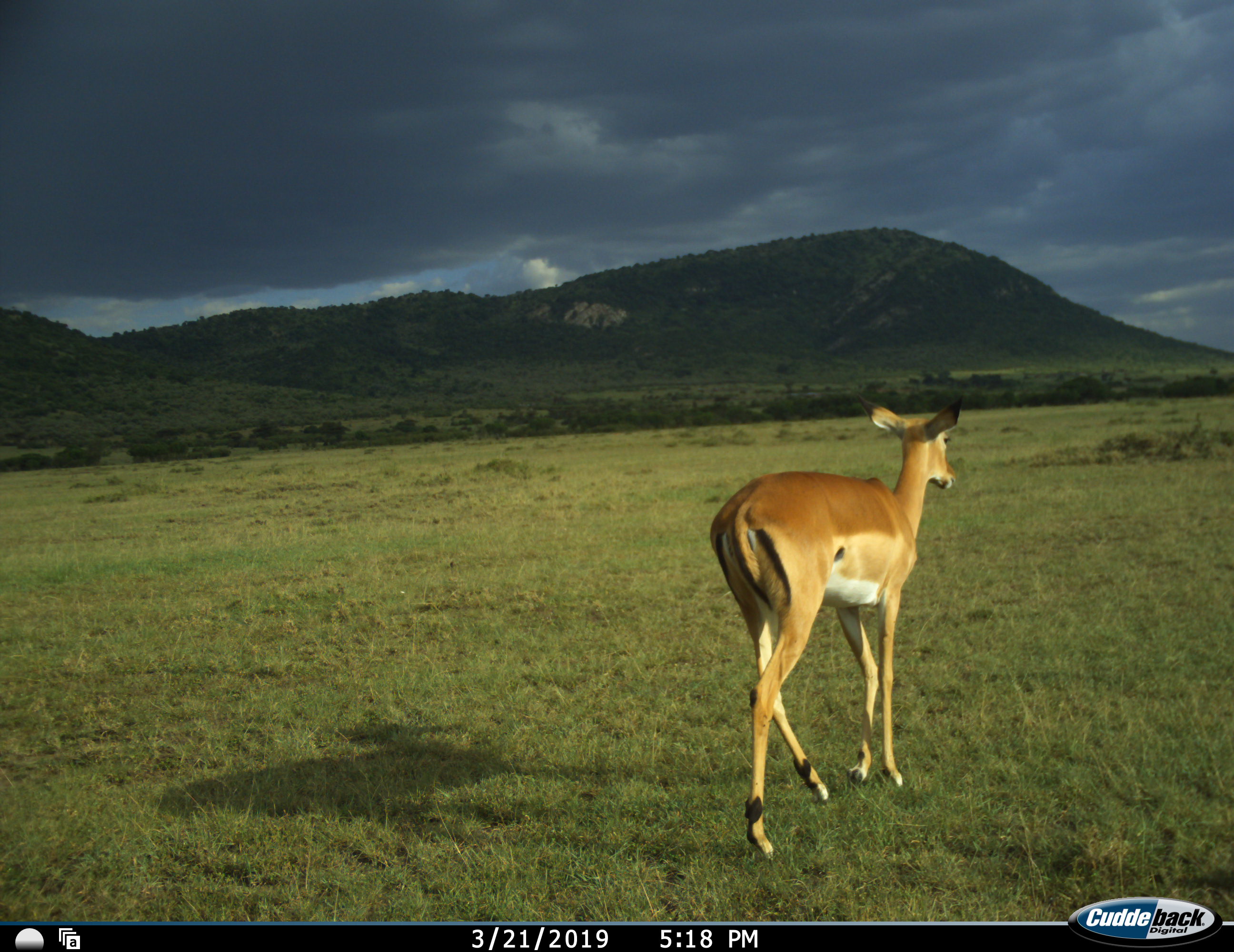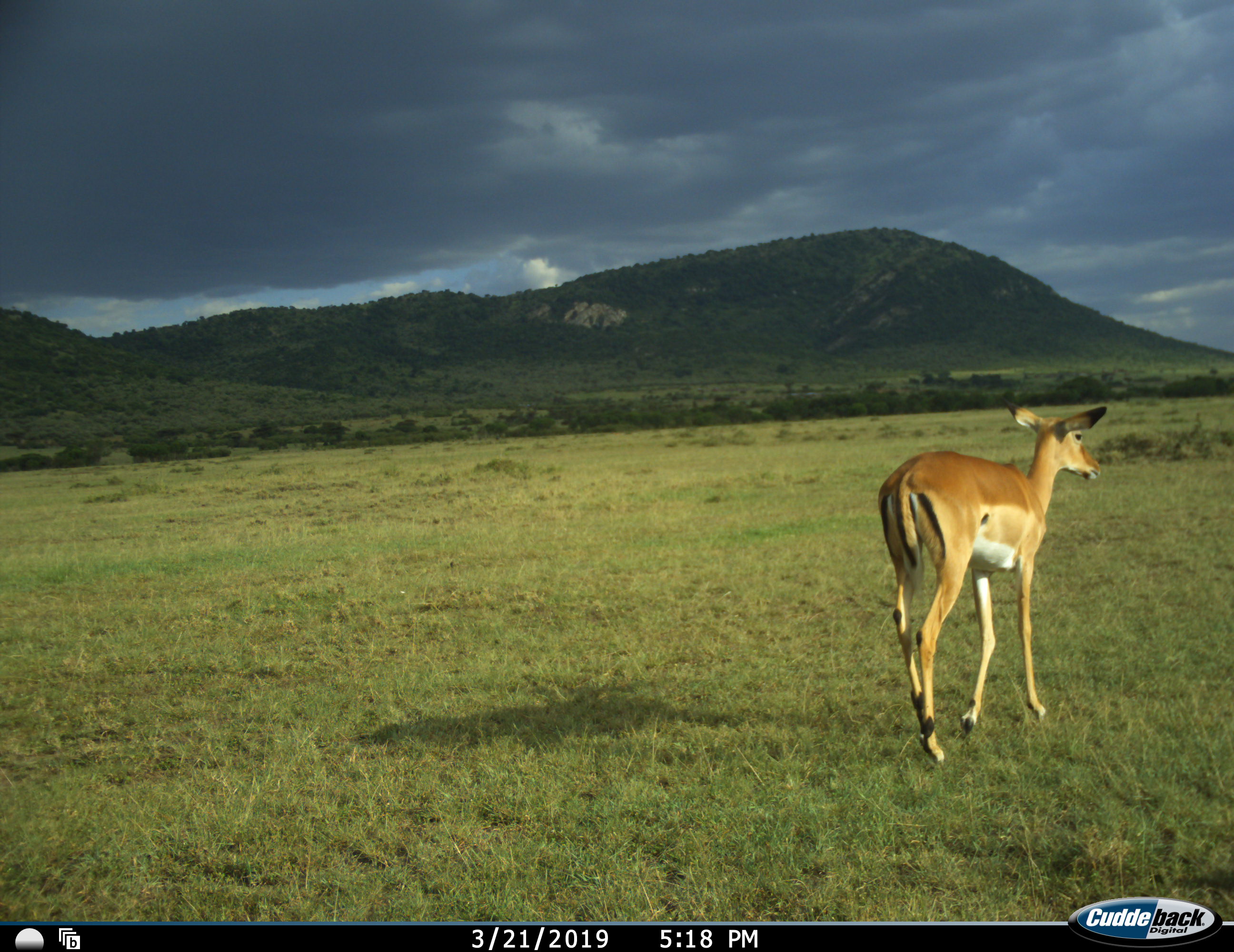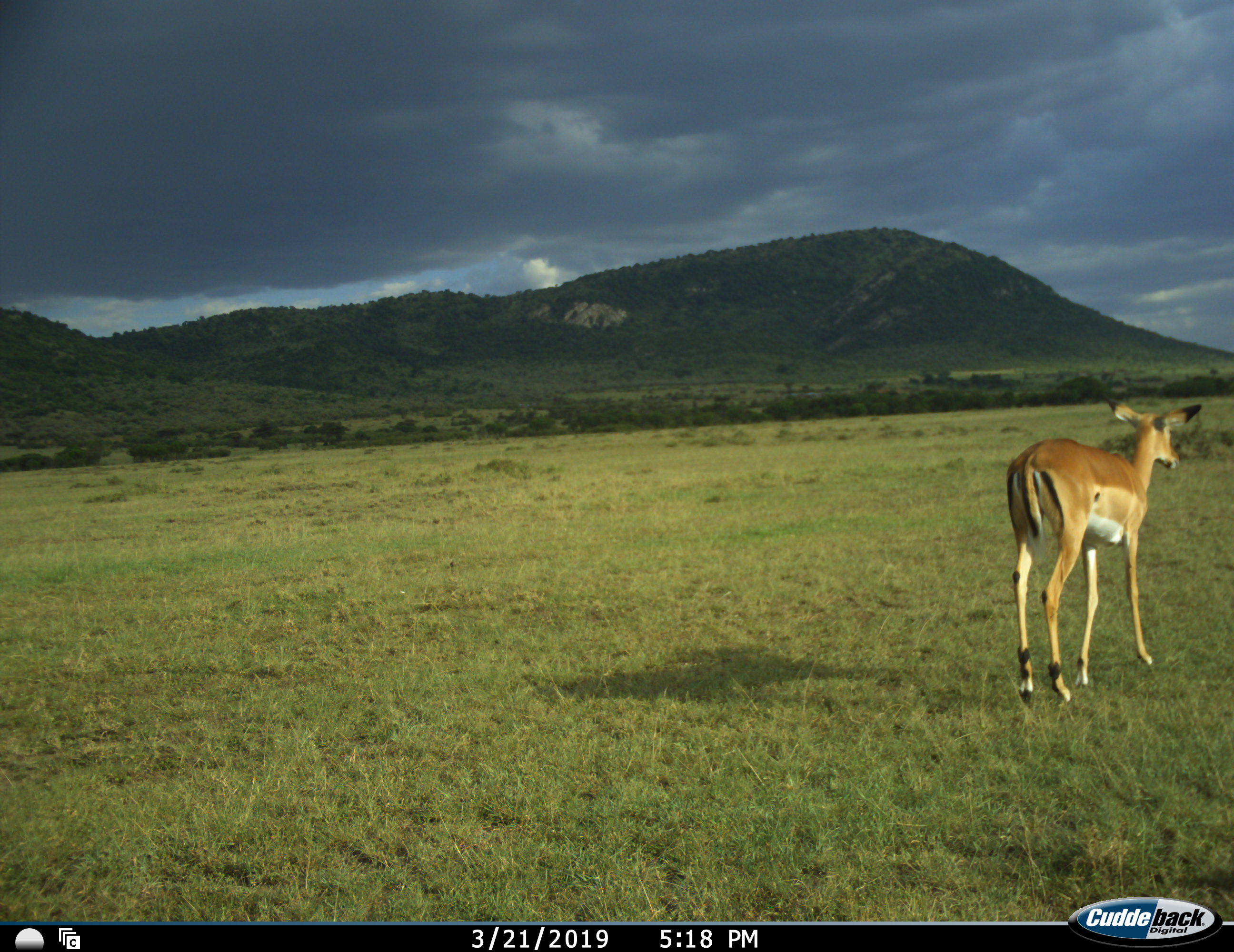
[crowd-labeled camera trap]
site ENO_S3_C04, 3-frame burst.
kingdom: Animalia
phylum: Chordata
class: Mammalia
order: Artiodactyla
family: Bovidae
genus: Aepyceros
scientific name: Aepyceros melampus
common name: impala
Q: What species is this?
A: Impala (Aepyceros melampus).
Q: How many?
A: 1.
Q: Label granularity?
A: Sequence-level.